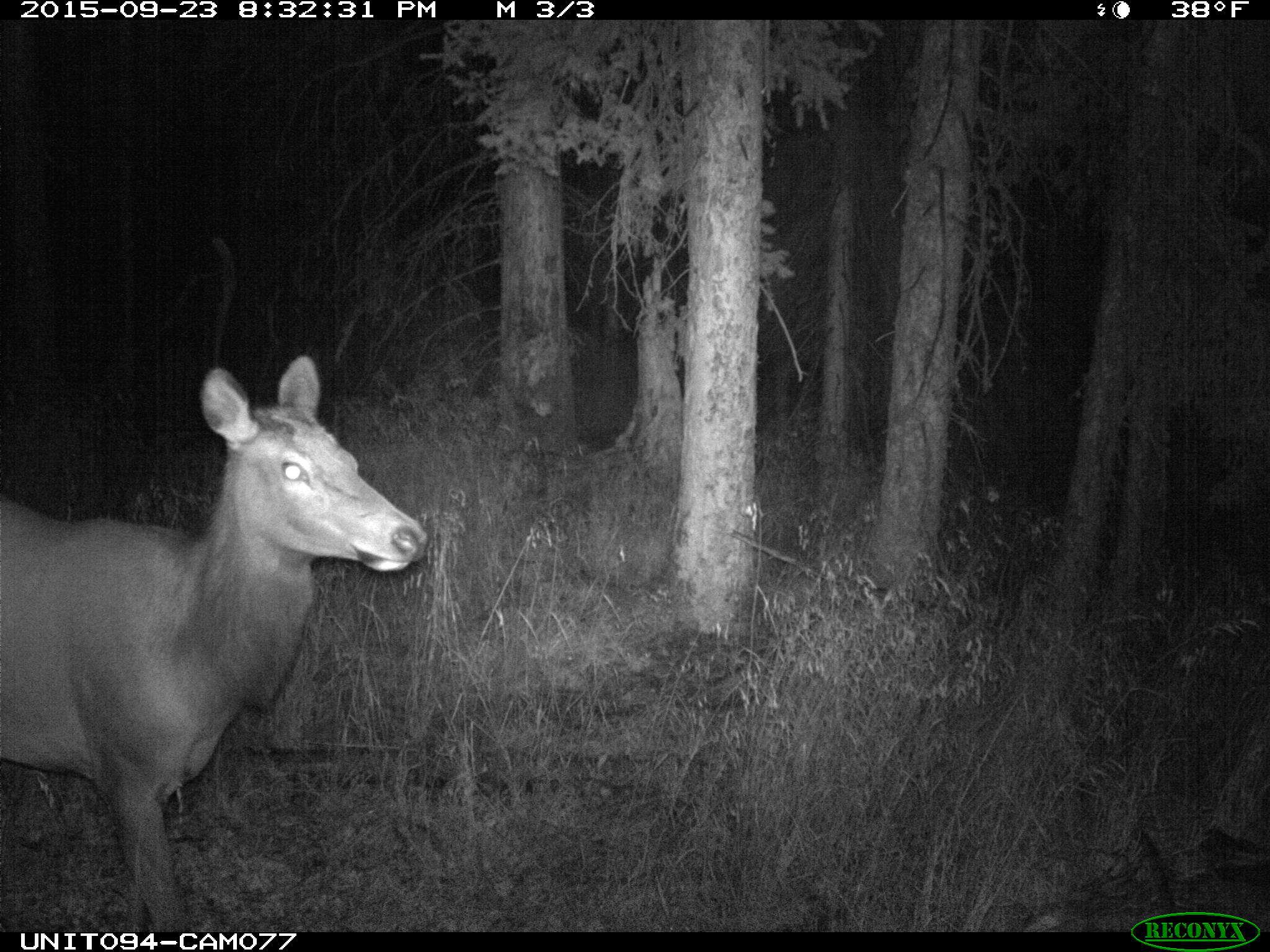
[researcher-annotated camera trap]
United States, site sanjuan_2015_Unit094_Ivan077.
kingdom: Animalia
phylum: Chordata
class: Mammalia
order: Artiodactyla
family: Cervidae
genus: Cervus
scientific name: Cervus elaphus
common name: red deer